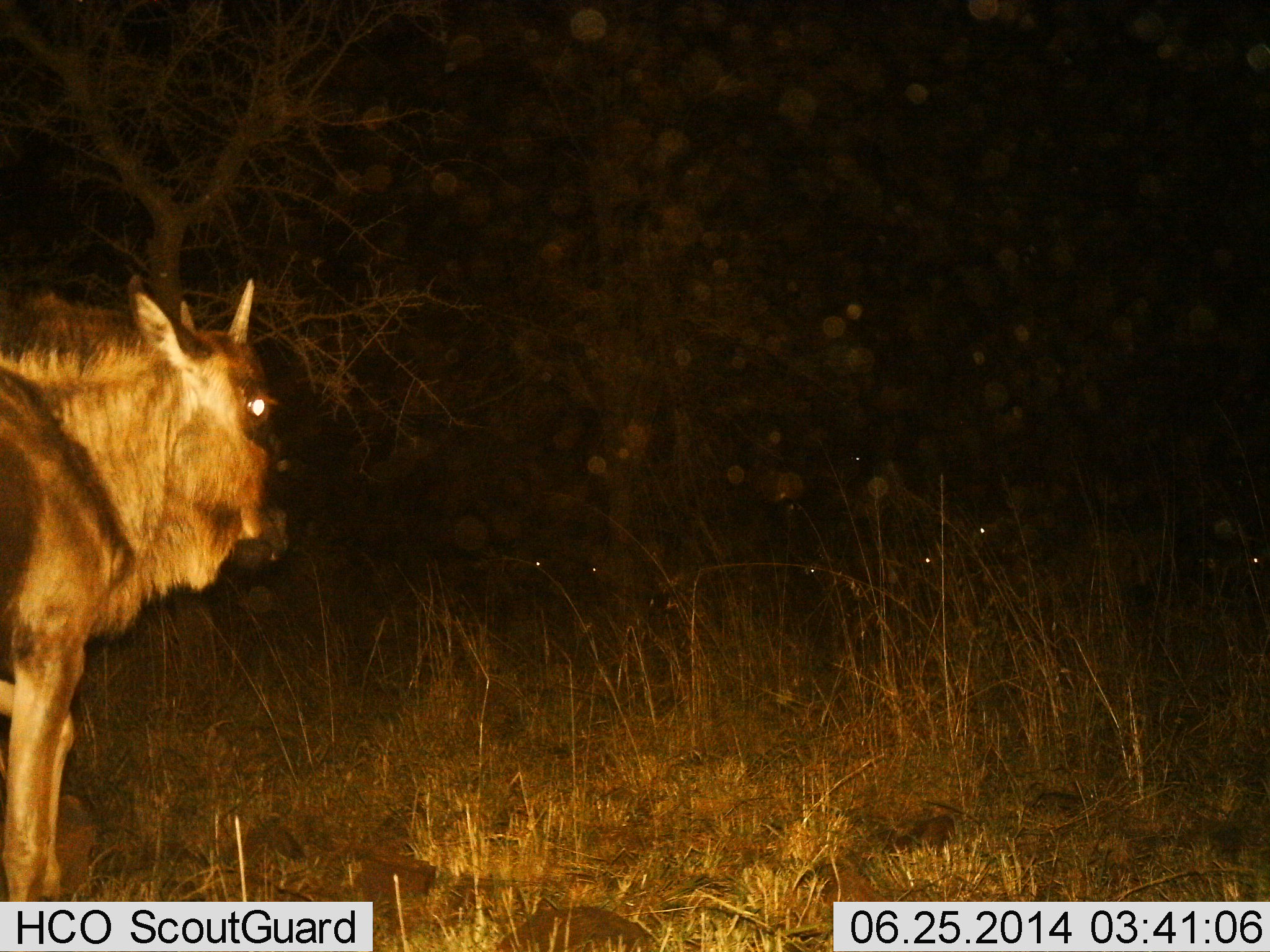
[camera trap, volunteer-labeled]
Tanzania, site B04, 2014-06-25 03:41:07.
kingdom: Animalia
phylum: Chordata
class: Mammalia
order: Artiodactyla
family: Bovidae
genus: Connochaetes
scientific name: Connochaetes taurinus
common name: blue wildebeest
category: wildebeest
Wildebeest (blue wildebeest) (Connochaetes taurinus), count 1. Behavior (volunteer vote fractions): standing 100%, resting 10%, moving 0%, interacting 0%. Young present (vote fraction): 10%. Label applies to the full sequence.